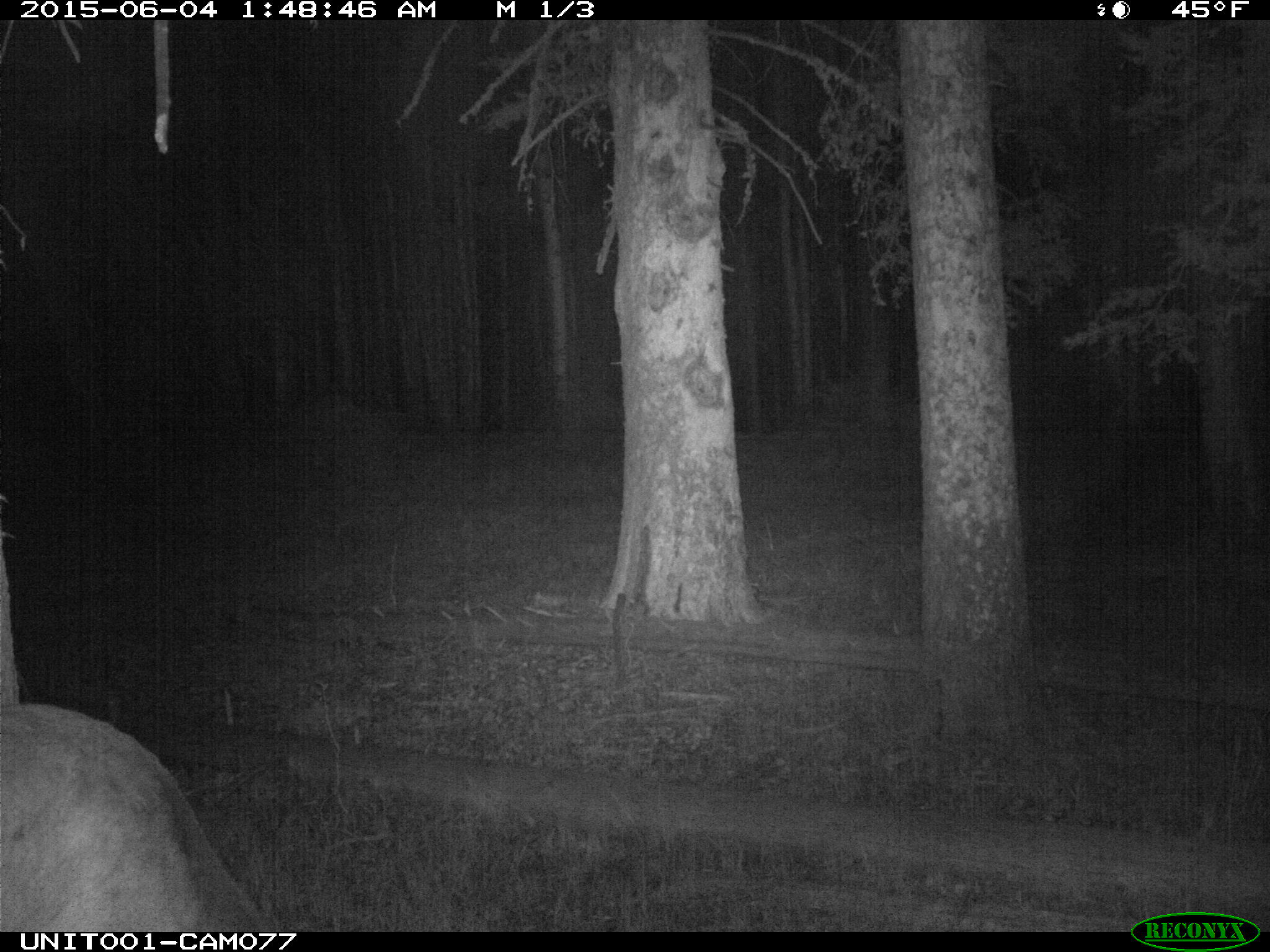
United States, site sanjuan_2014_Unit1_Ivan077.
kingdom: Animalia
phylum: Chordata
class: Mammalia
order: Artiodactyla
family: Cervidae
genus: Cervus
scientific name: Cervus elaphus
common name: red deer